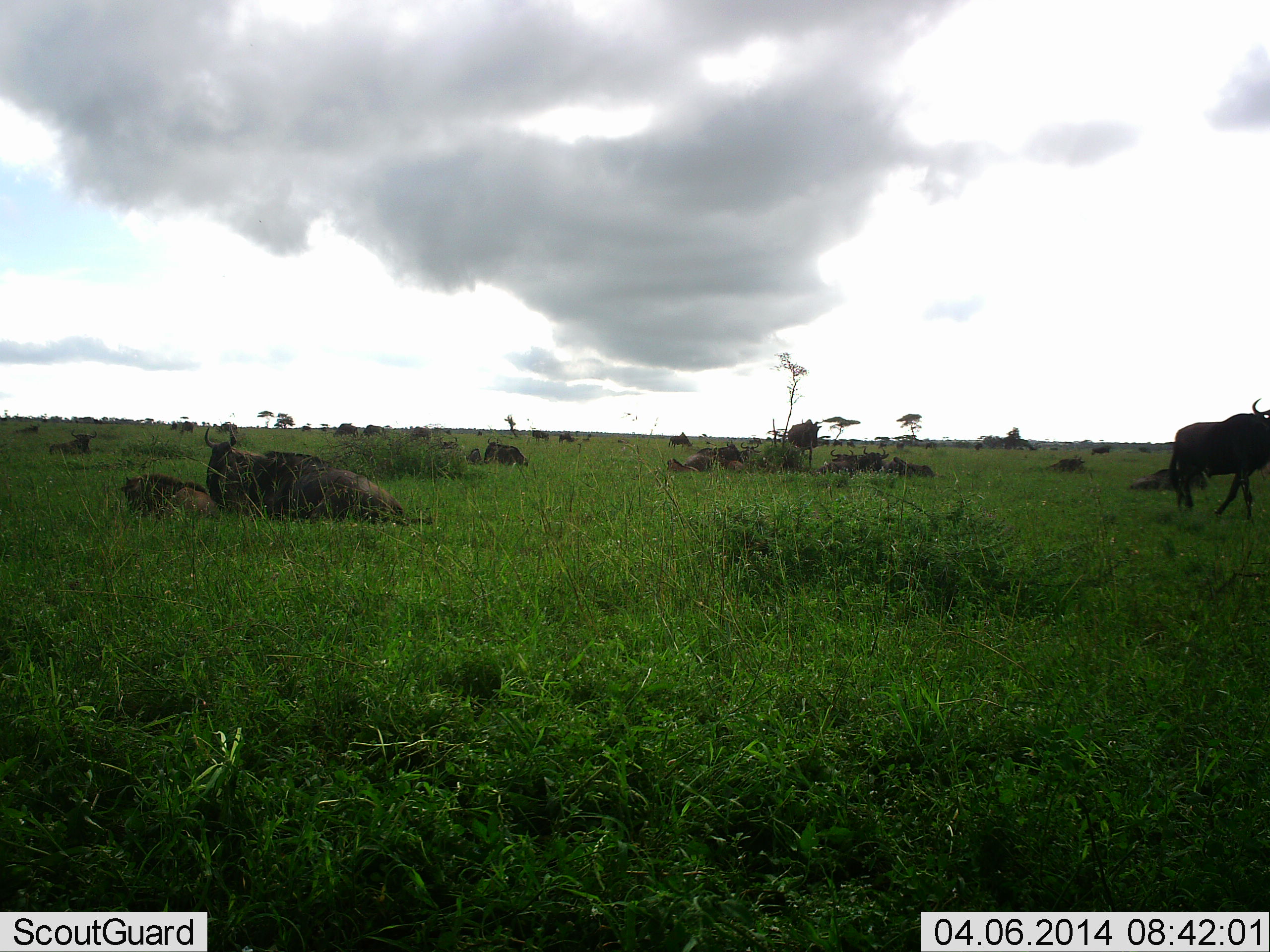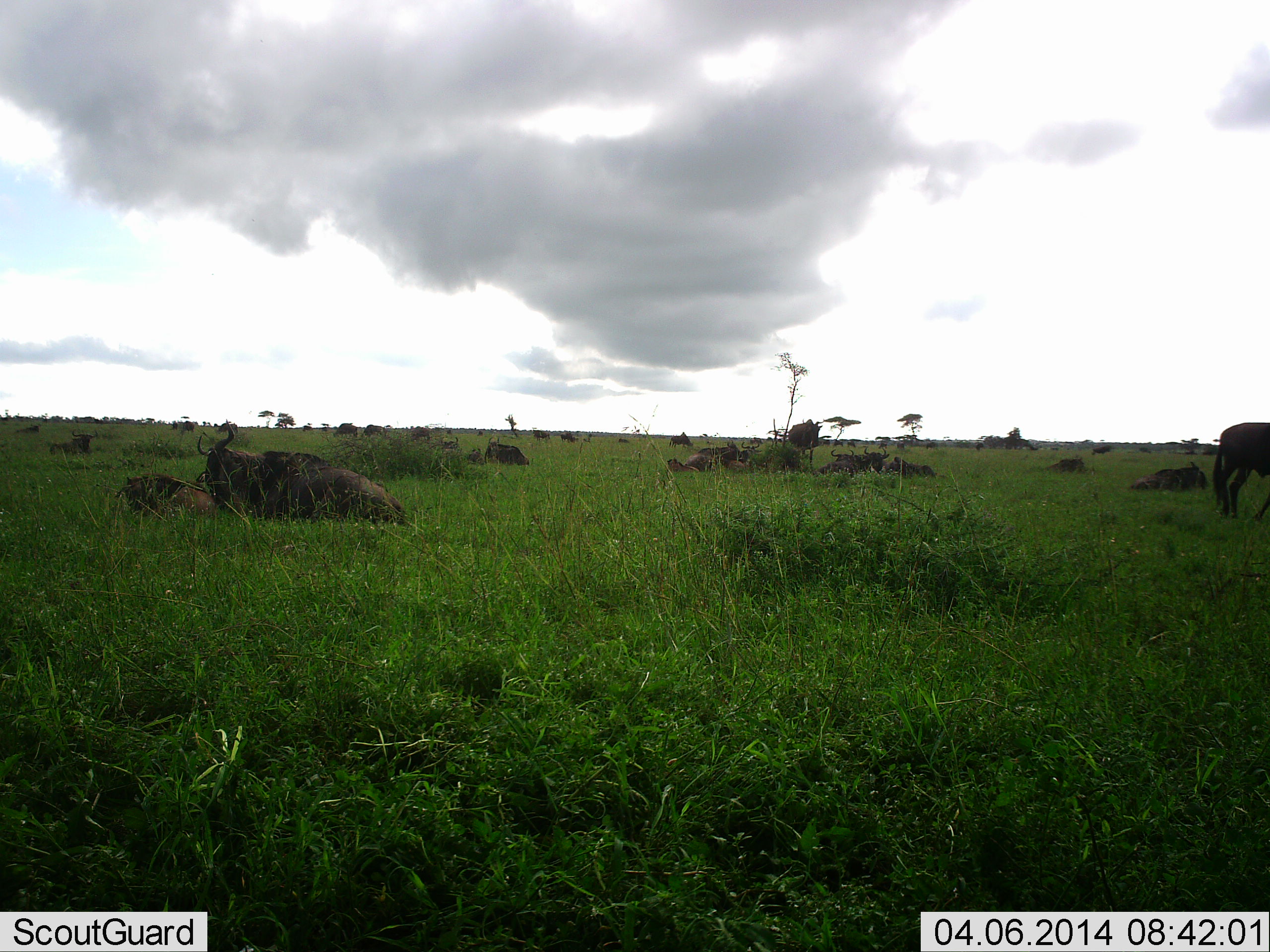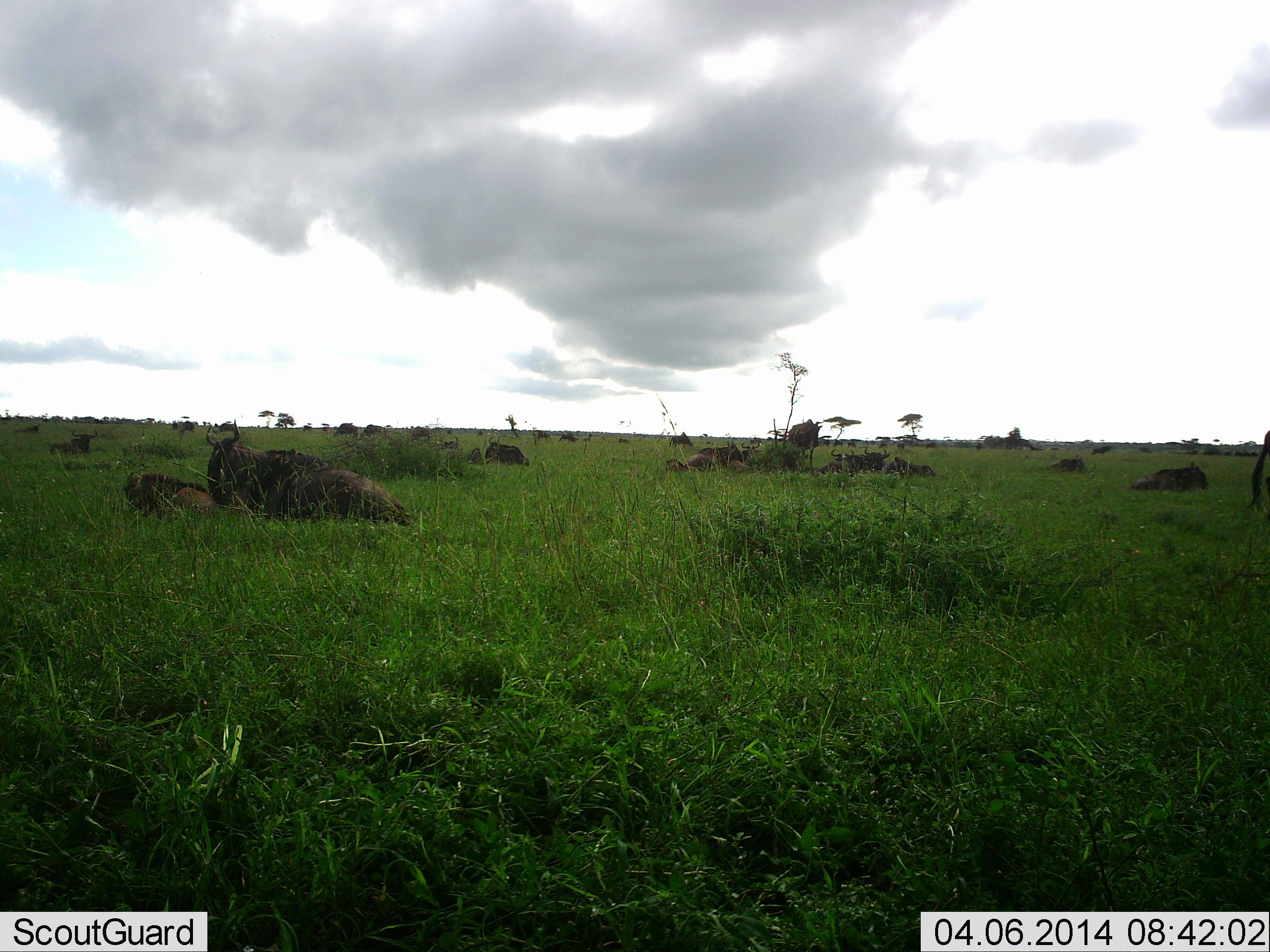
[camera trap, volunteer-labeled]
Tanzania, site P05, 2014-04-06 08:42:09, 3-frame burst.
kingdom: Animalia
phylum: Chordata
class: Mammalia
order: Artiodactyla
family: Bovidae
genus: Connochaetes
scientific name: Connochaetes taurinus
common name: blue wildebeest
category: wildebeest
Wildebeest (blue wildebeest) (Connochaetes taurinus), count 11-50. Behavior (volunteer vote fractions): standing 40%, resting 100%, moving 70%, interacting 0%. Young present (vote fraction): 10%. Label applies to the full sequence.